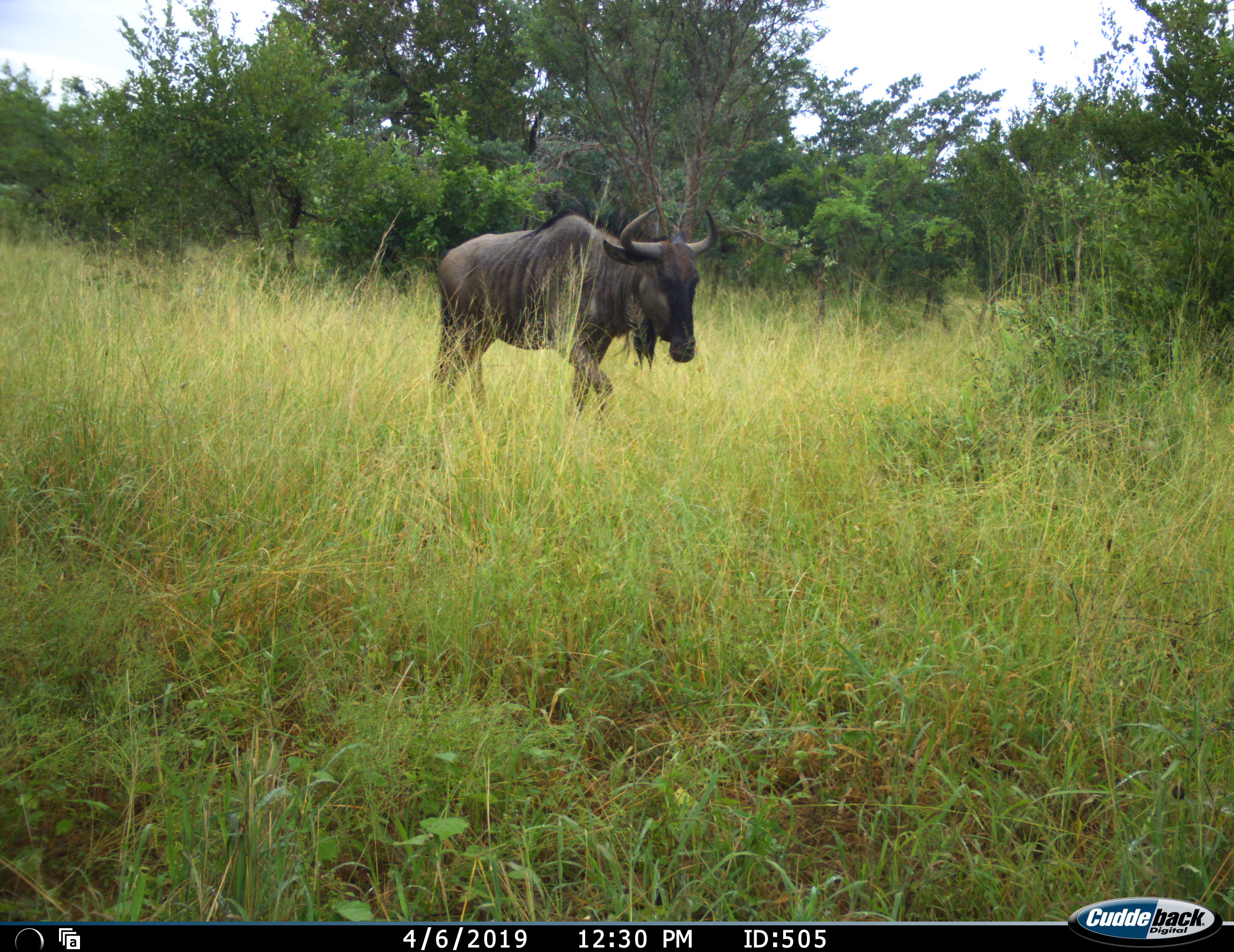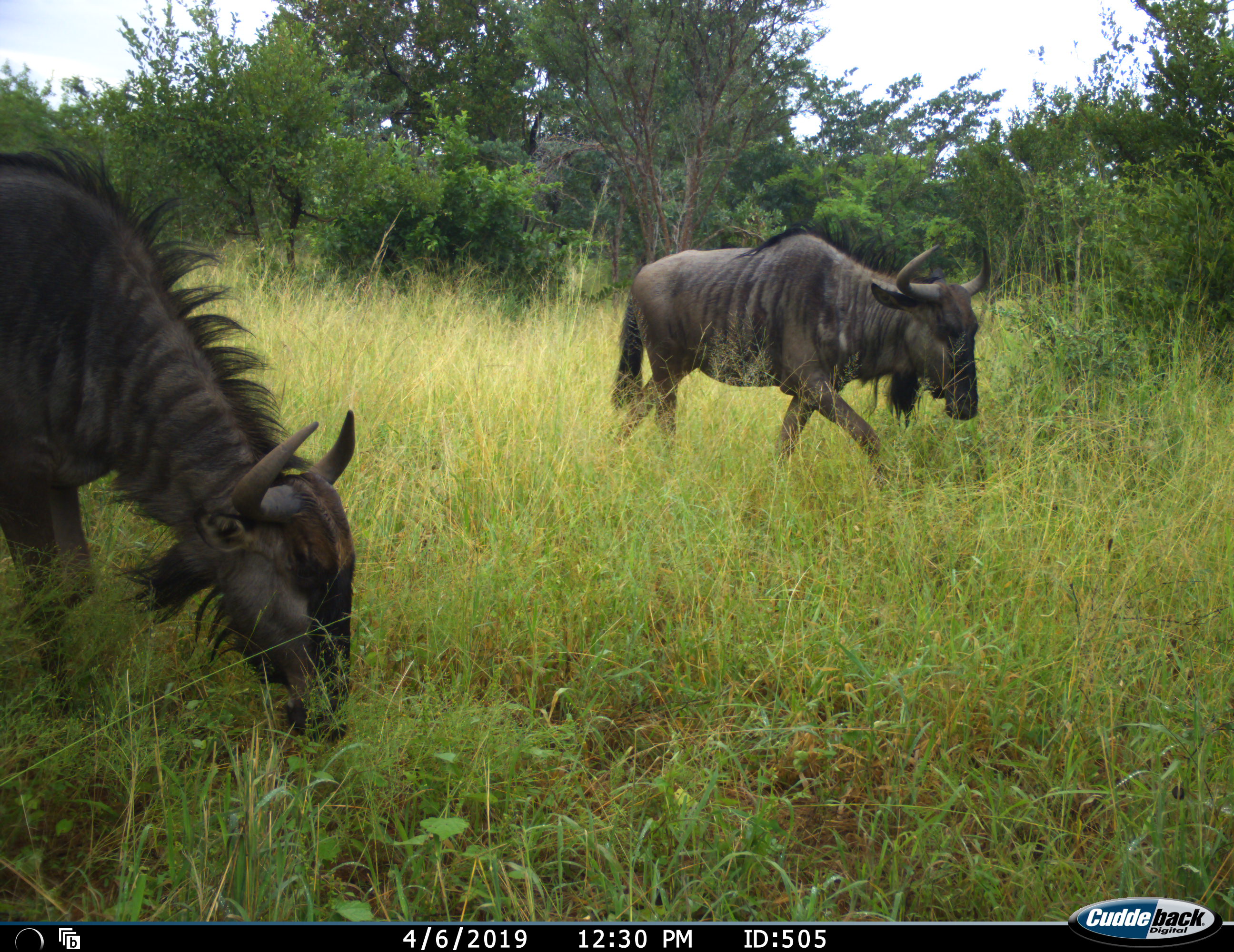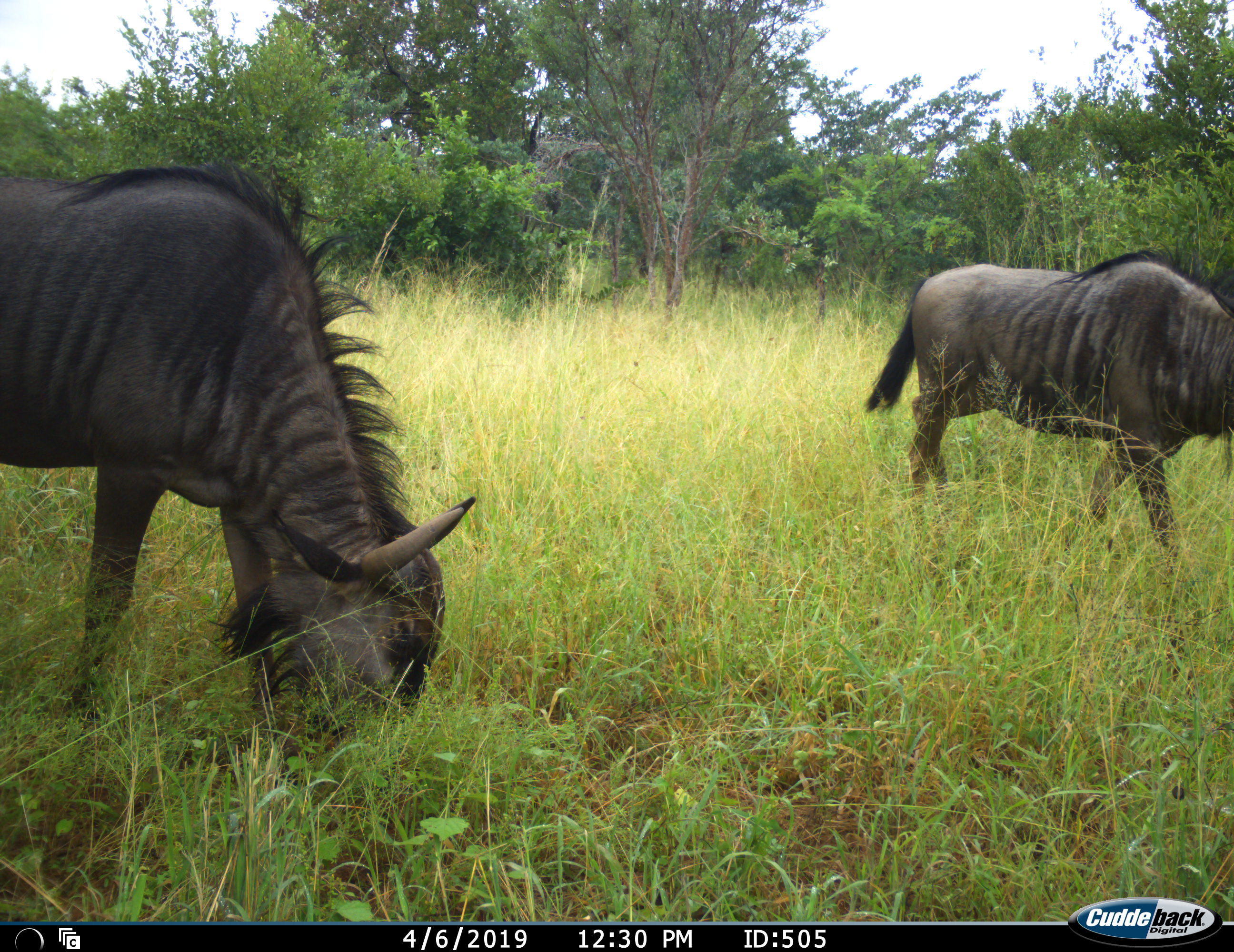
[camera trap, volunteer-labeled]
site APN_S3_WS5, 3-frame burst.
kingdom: Animalia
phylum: Chordata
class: Mammalia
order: Artiodactyla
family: Bovidae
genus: Connochaetes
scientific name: Connochaetes taurinus taurinus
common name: blue wildebeest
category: wildebeestblue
Wildebeestblue (blue wildebeest) (Connochaetes taurinus taurinus), count 2. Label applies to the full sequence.